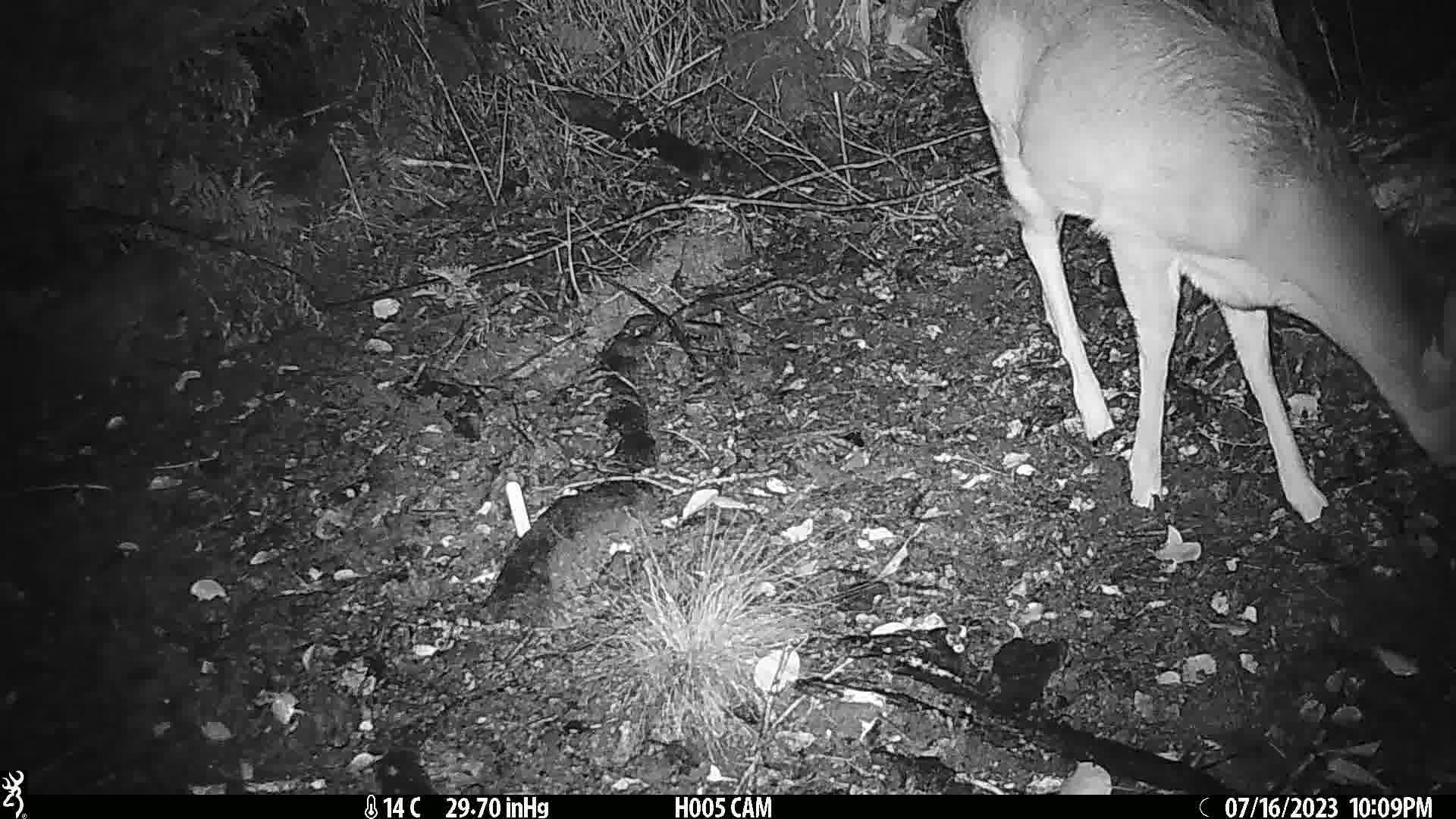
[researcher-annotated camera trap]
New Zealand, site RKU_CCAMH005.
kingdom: Animalia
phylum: Chordata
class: Mammalia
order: Artiodactyla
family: Cervidae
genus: Odocoileus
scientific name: Odocoileus virginianus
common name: white-tailed deer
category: white tailed deer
White tailed deer (white-tailed deer) (Odocoileus virginianus).